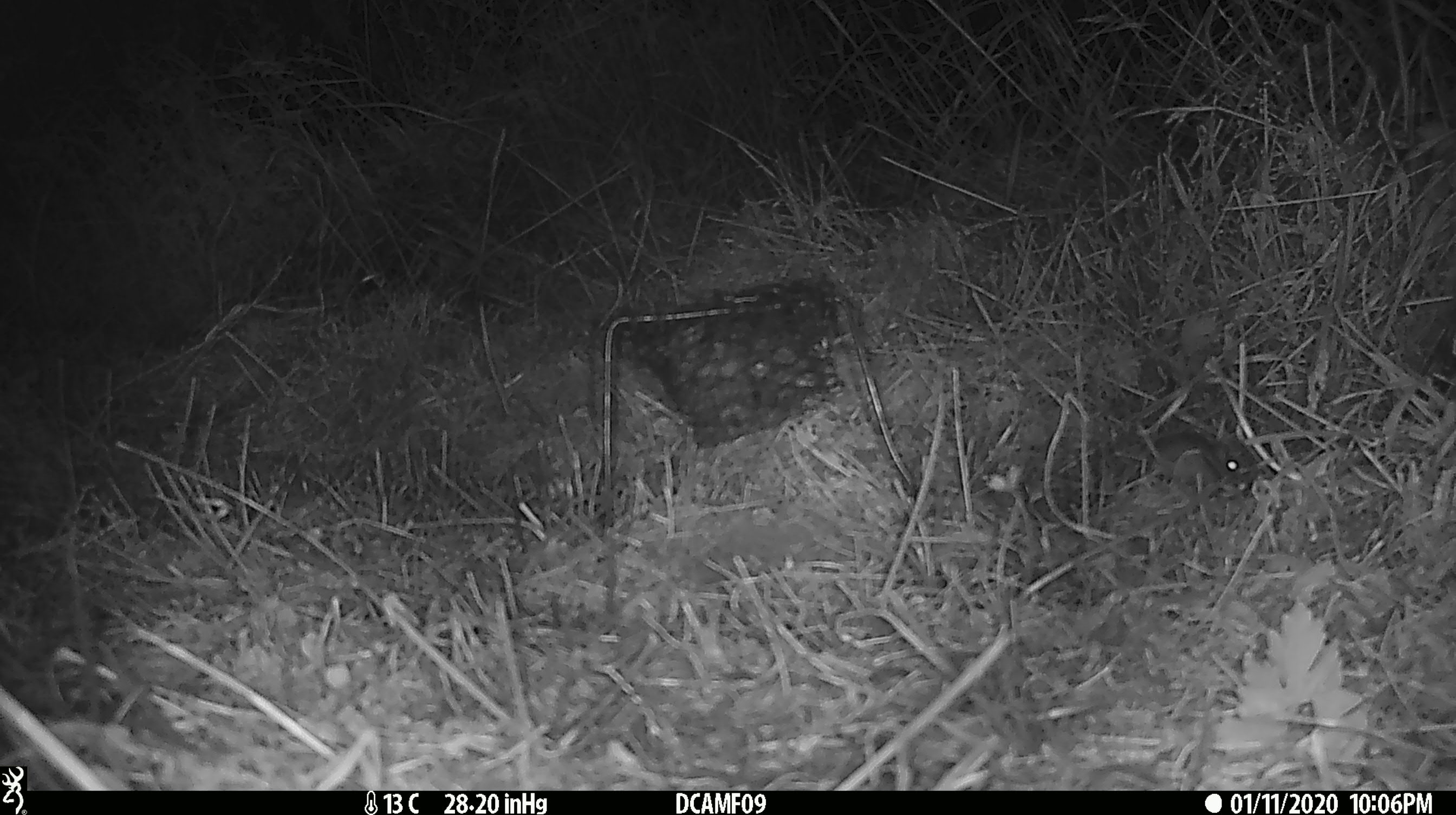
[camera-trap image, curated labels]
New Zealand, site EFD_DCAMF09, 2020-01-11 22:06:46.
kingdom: Animalia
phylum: Chordata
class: Mammalia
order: Rodentia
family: Muridae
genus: Mus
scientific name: Mus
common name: mouse